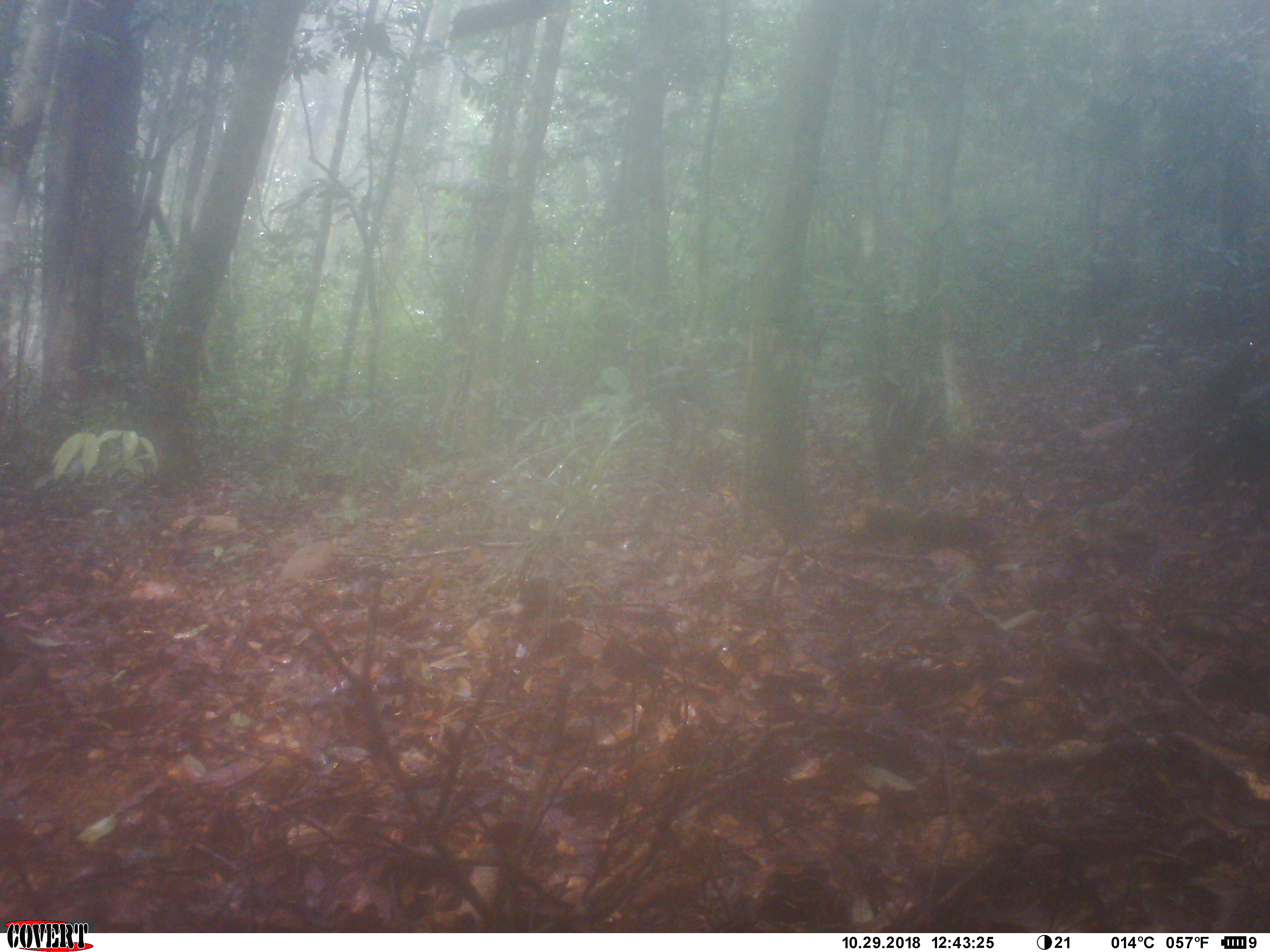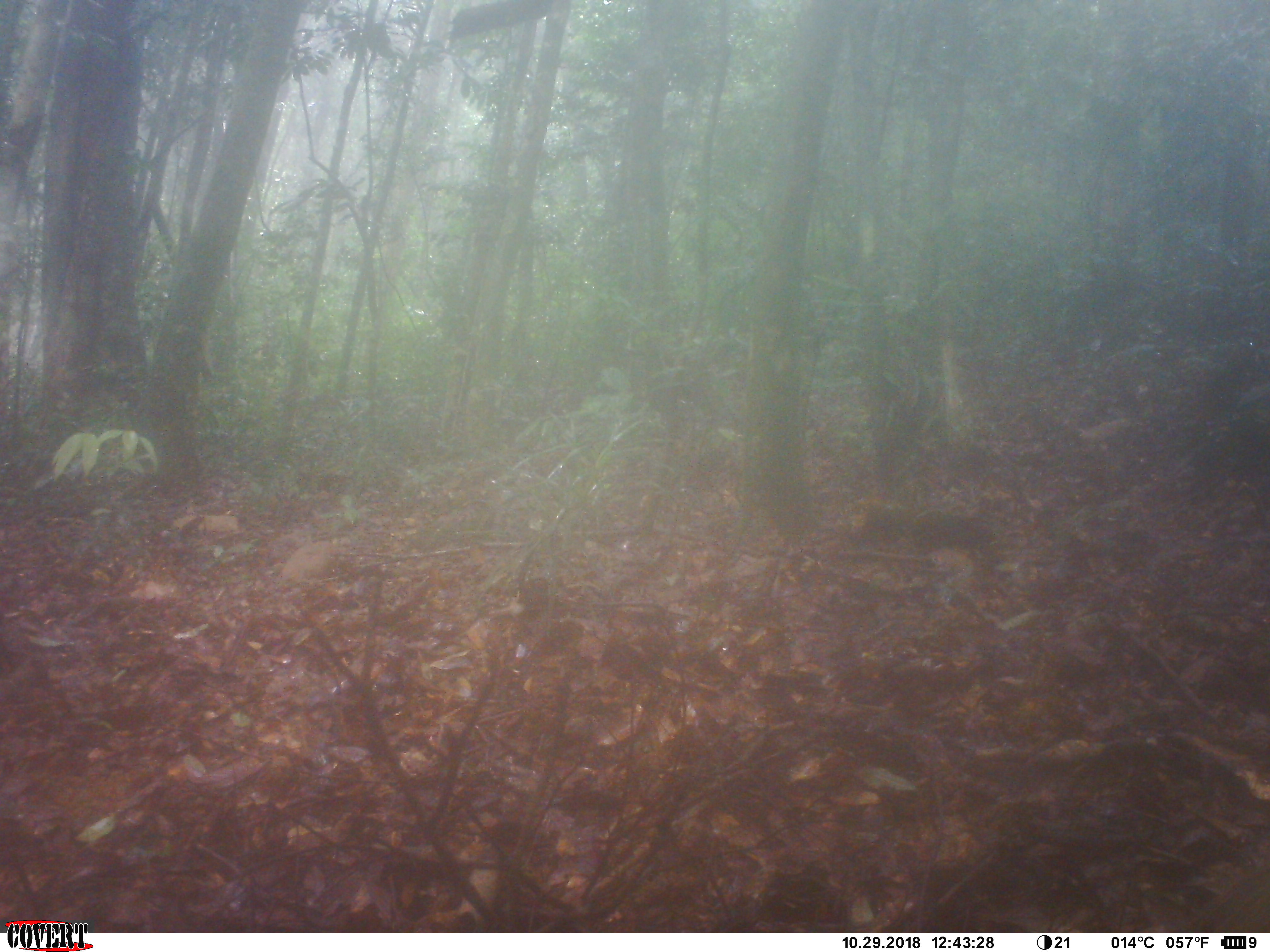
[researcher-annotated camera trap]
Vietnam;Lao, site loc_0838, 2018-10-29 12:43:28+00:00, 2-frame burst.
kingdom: Animalia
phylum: Chordata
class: Mammalia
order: Carnivora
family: Herpestidae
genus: Urva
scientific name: Urva urva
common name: crab-eating mongoose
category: crab eating mongoose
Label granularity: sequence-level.